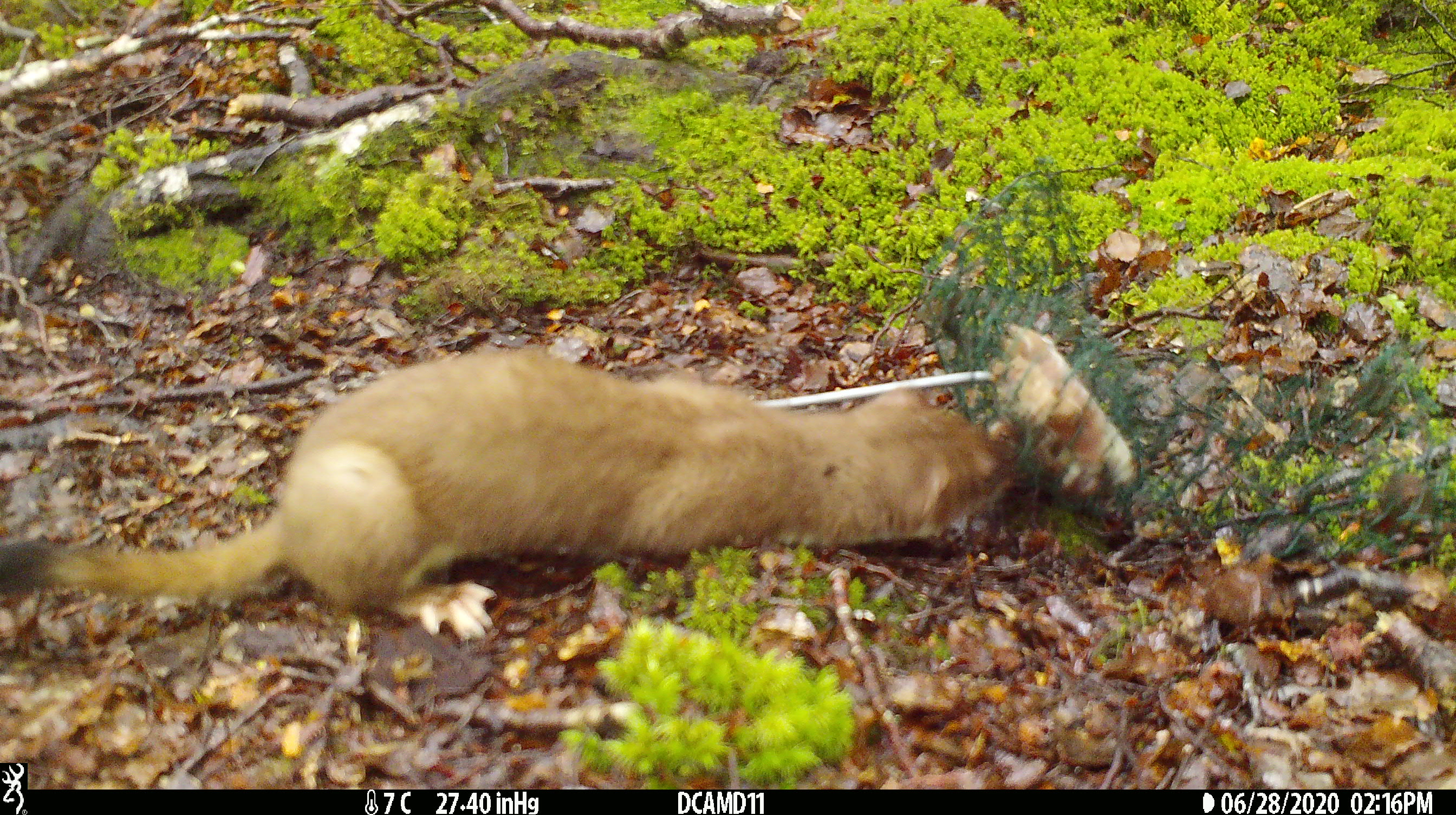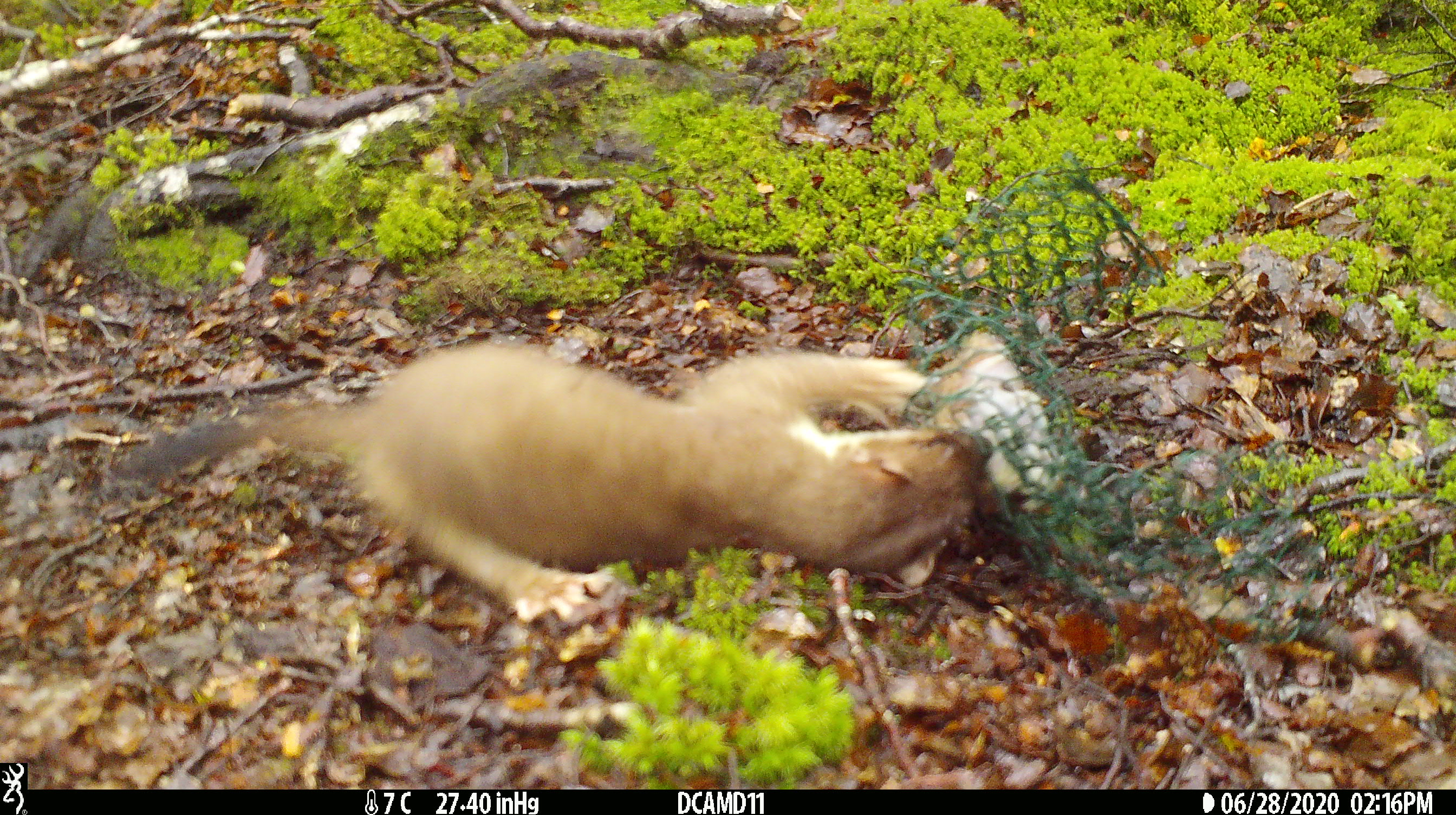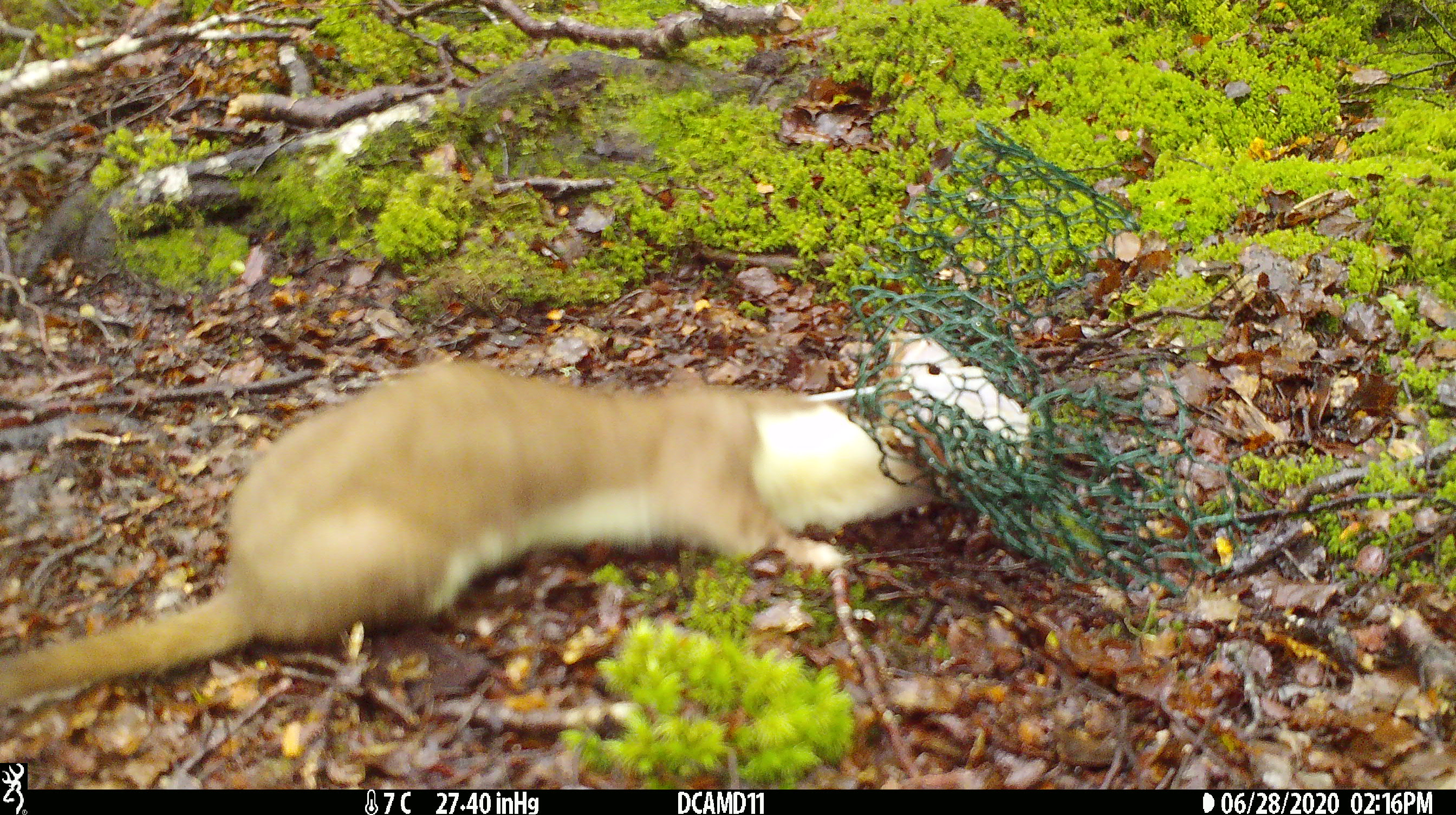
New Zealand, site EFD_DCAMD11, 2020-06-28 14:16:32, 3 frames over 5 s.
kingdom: Animalia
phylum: Chordata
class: Mammalia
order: Carnivora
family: Mustelidae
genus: Mustela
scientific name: Mustela erminea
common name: stoat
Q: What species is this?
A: Stoat (Mustela erminea).